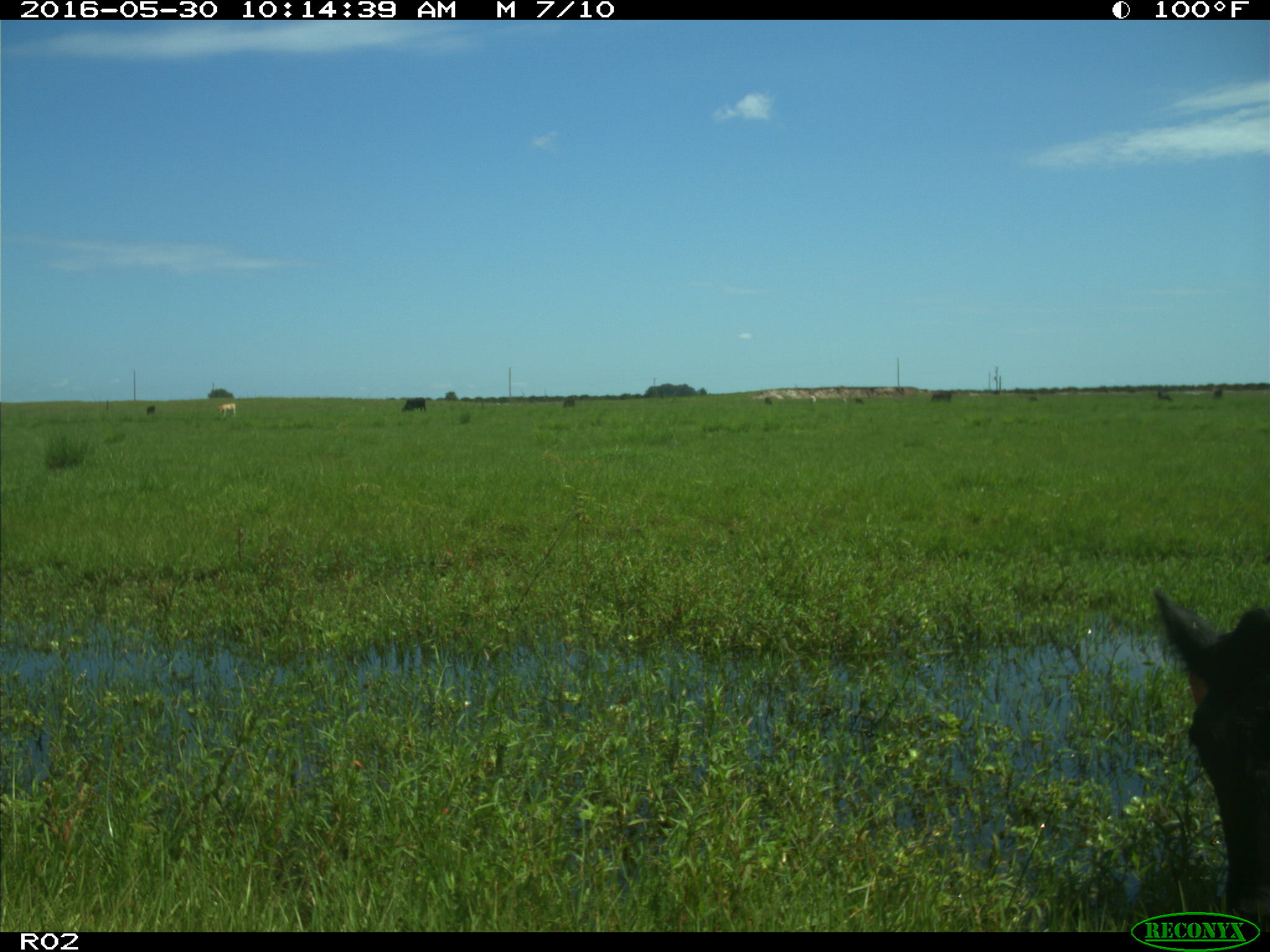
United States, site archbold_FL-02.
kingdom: Animalia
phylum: Chordata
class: Mammalia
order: Artiodactyla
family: Bovidae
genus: Bos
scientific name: Bos taurus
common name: domestic cow